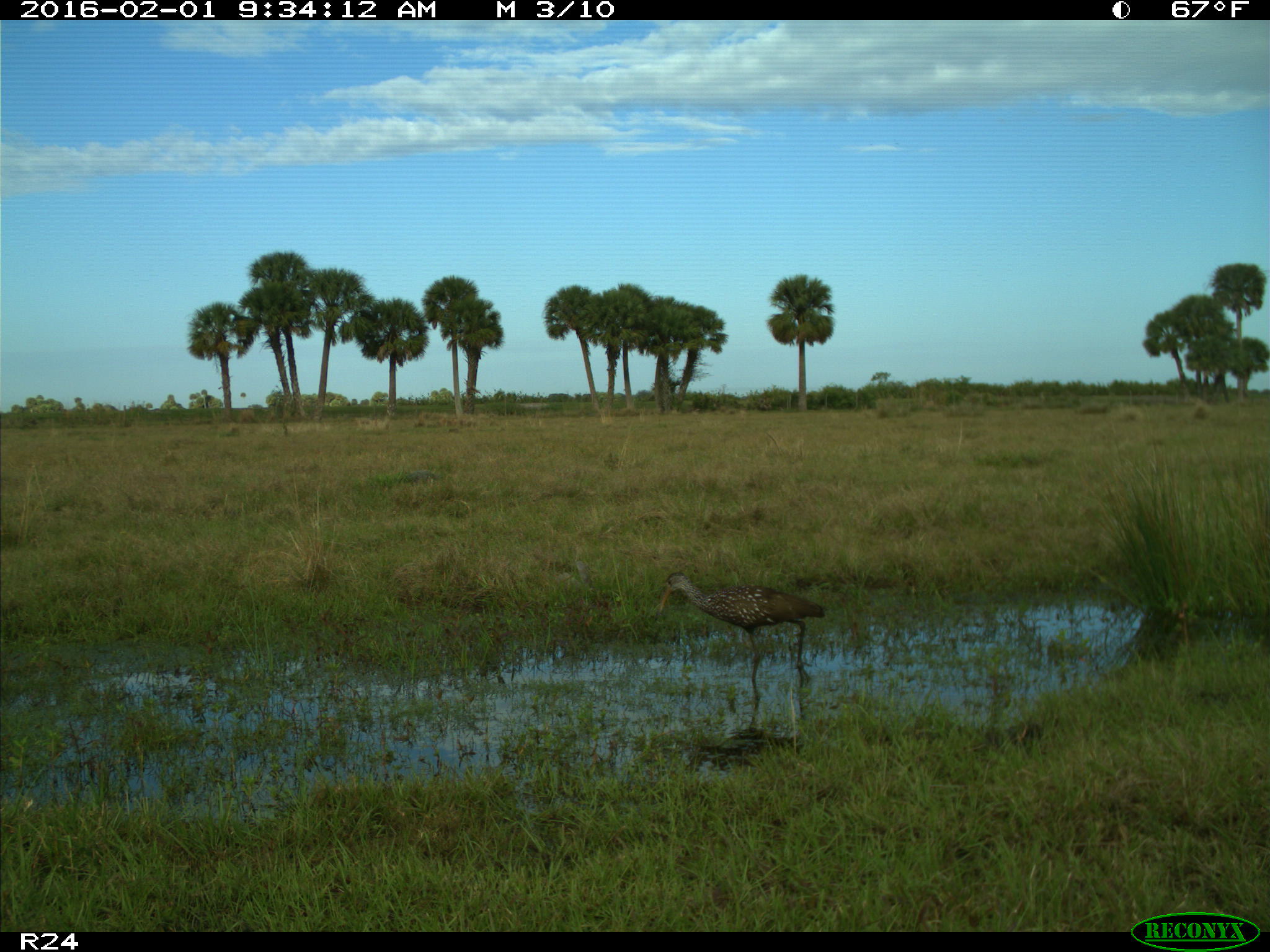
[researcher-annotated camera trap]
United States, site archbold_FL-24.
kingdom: Animalia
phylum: Chordata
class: Aves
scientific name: Aves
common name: birds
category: unidentified bird